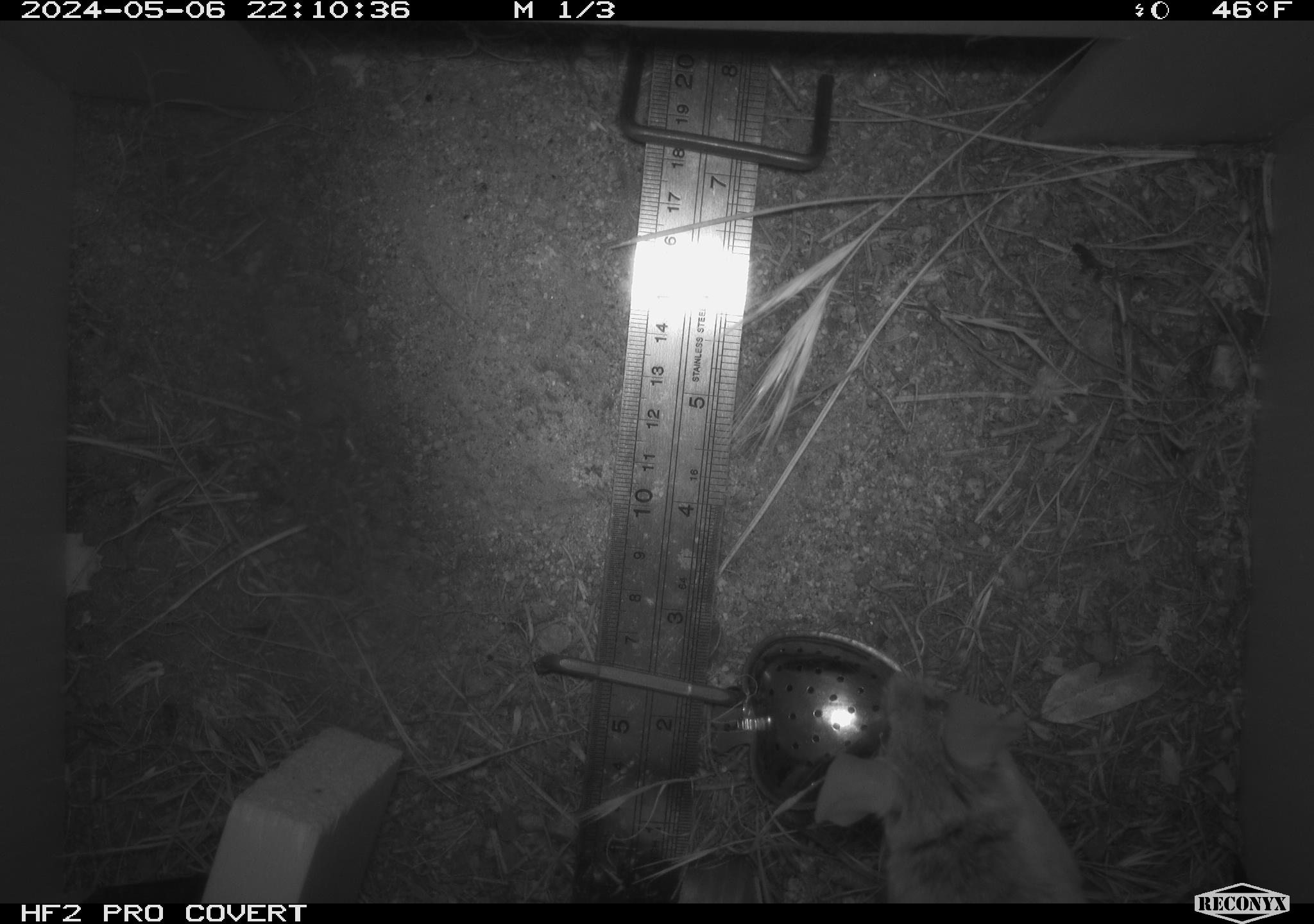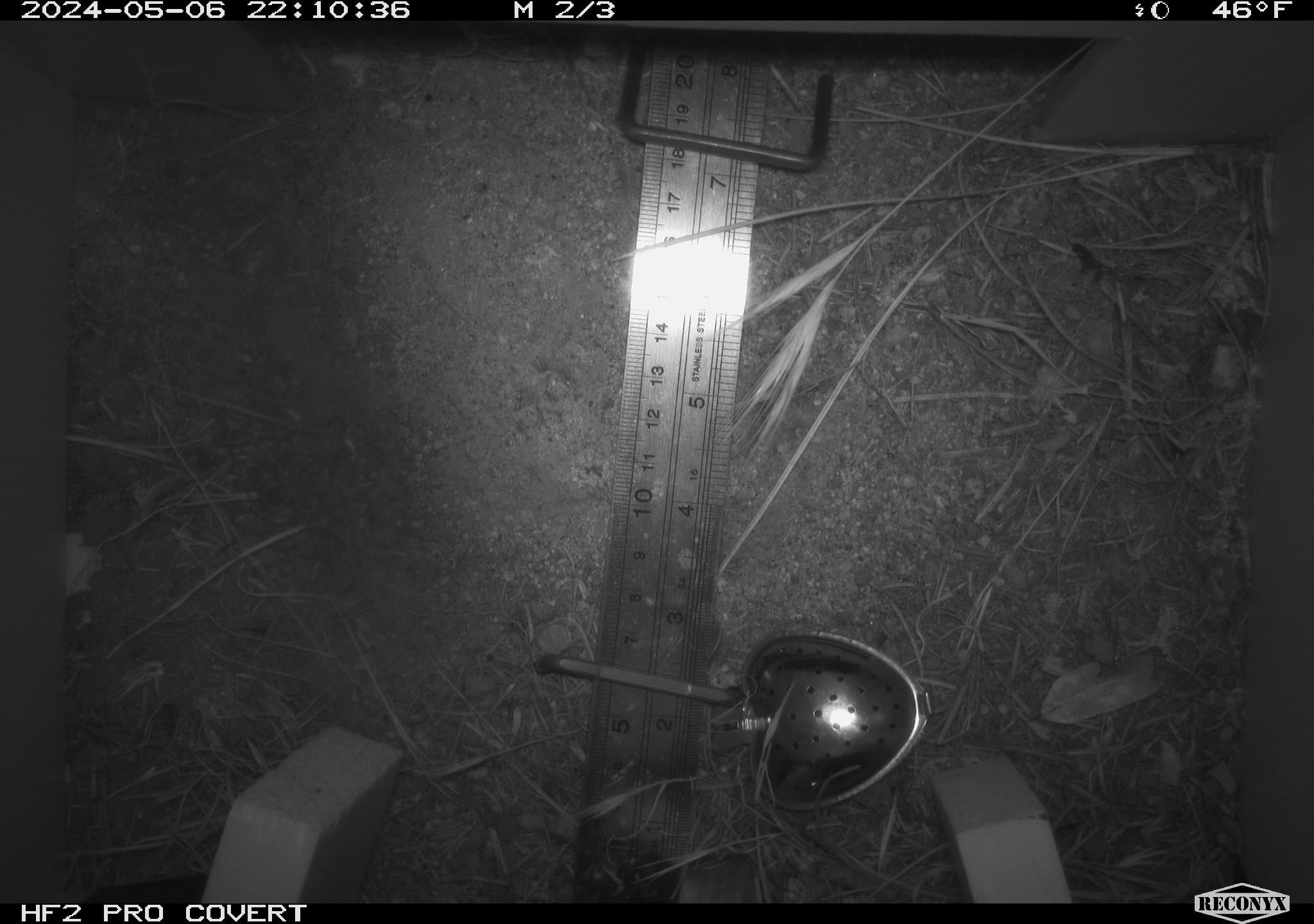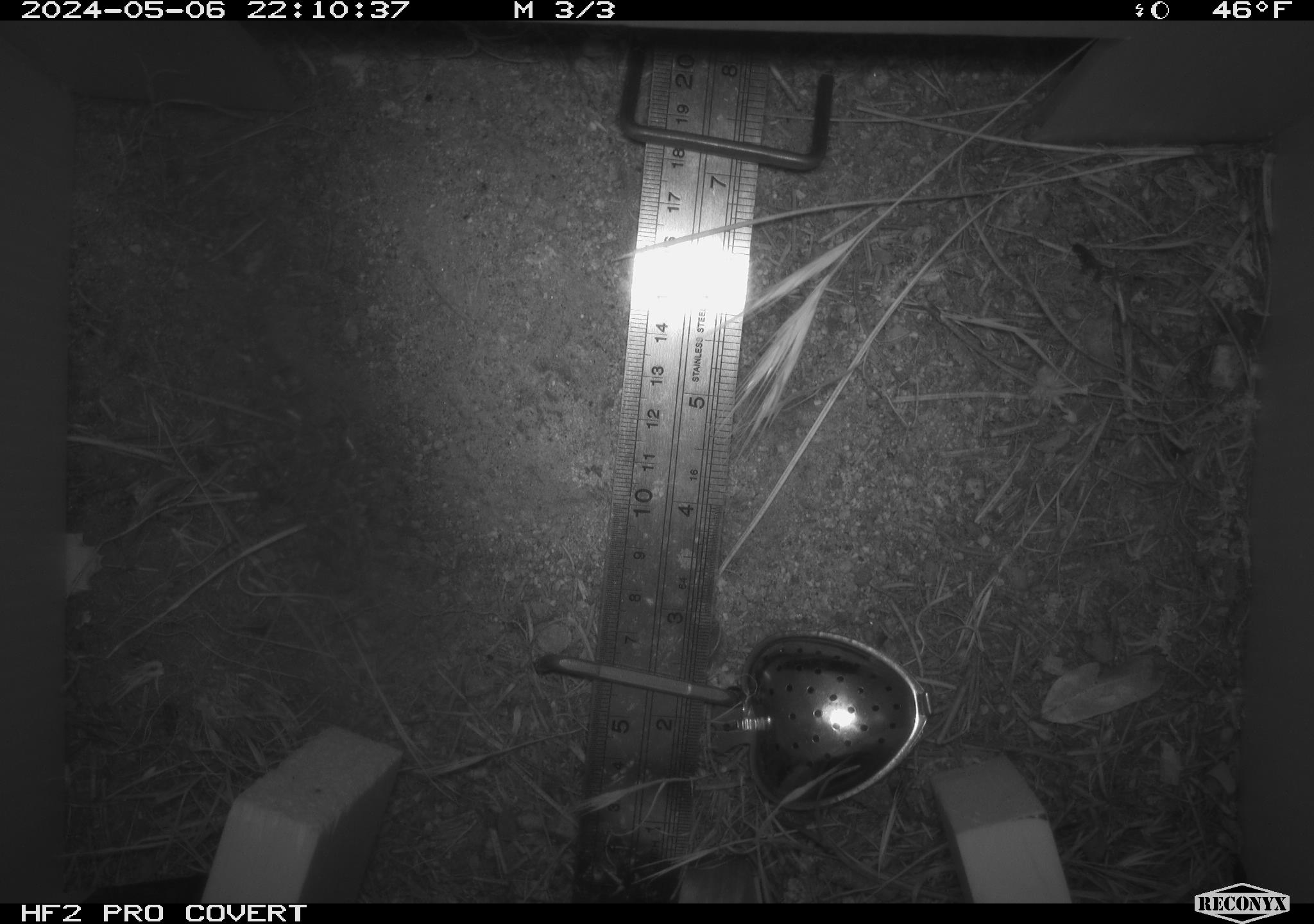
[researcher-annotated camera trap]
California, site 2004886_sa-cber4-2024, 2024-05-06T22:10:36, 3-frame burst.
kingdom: Animalia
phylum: Chordata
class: Mammalia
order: Rodentia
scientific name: Rodentia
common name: mouse species